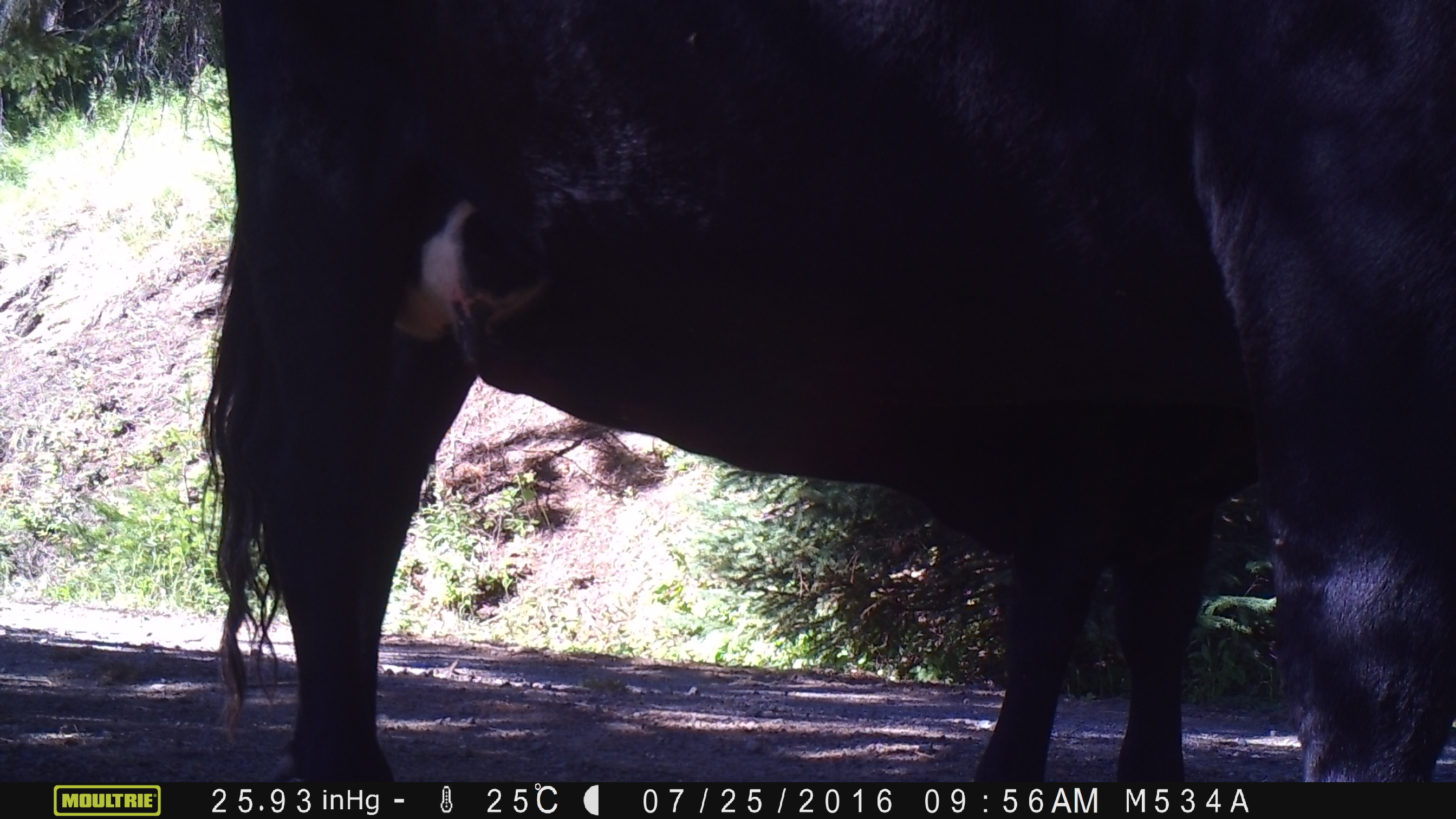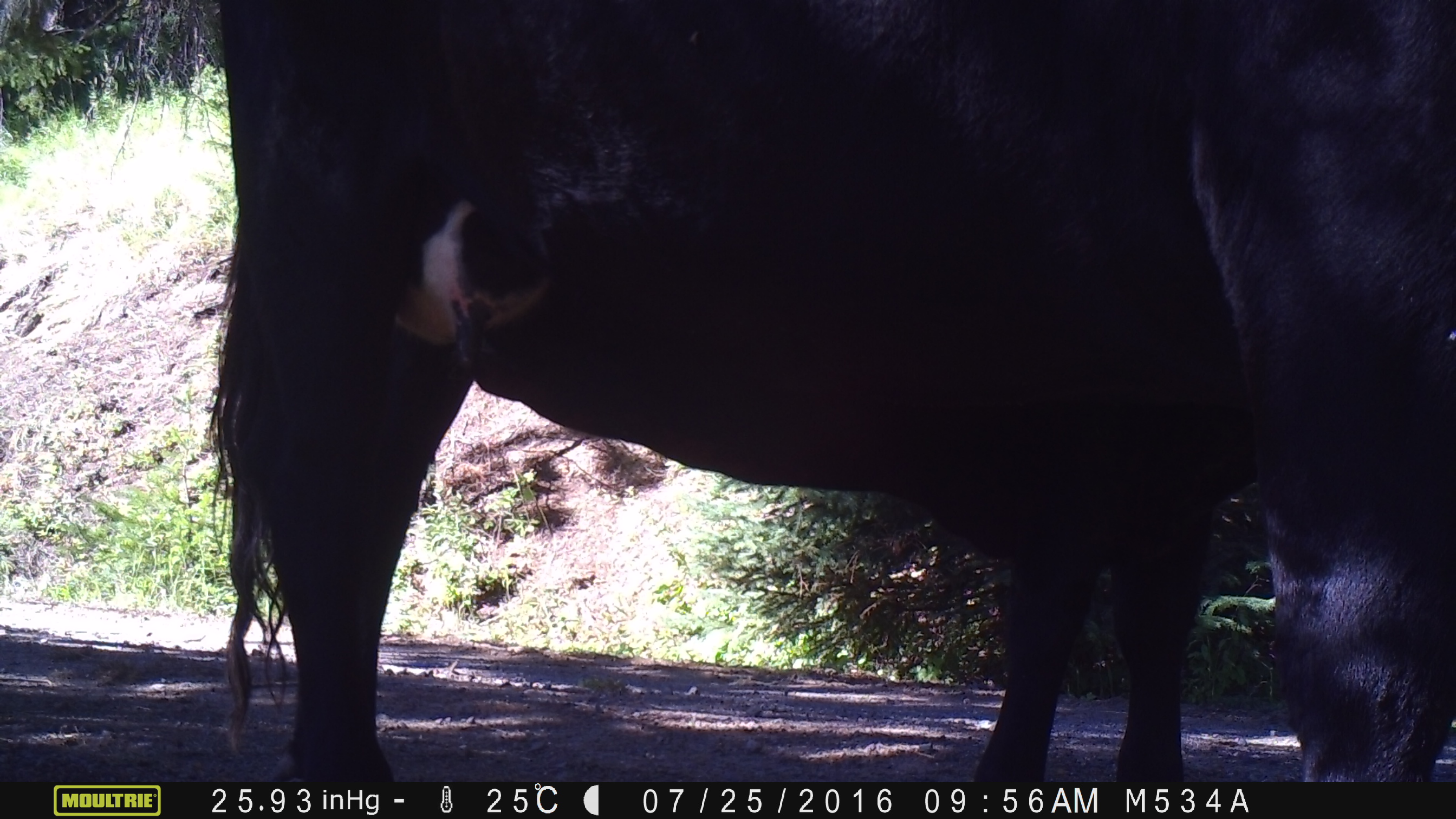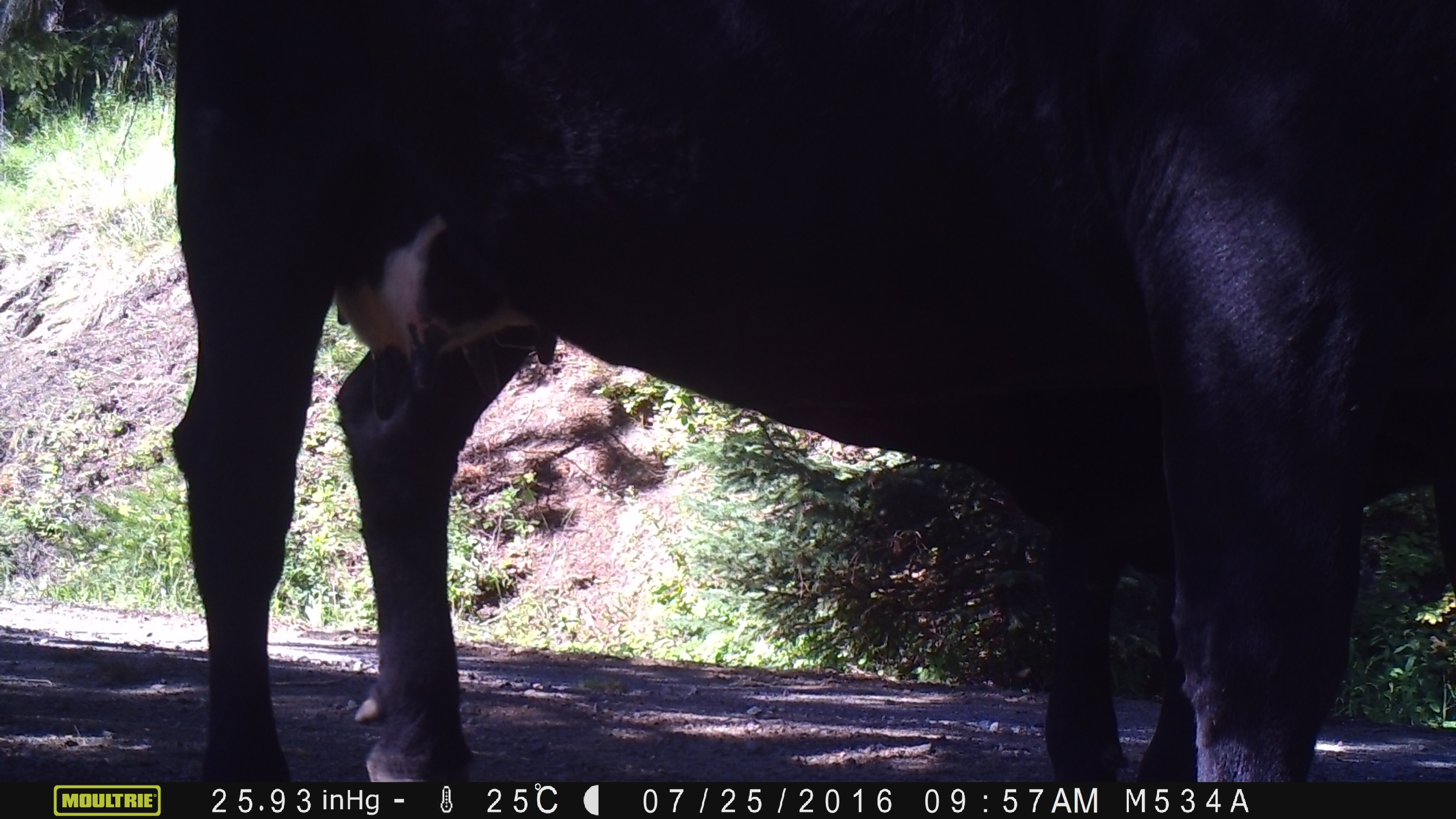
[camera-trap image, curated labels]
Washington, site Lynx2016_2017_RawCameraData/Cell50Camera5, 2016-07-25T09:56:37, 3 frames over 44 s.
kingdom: Animalia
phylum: Chordata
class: Mammalia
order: Artiodactyla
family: Bovidae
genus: Bos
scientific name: Bos taurus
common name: domestic cattle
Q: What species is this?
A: Domestic cattle (Bos taurus).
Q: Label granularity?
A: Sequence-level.